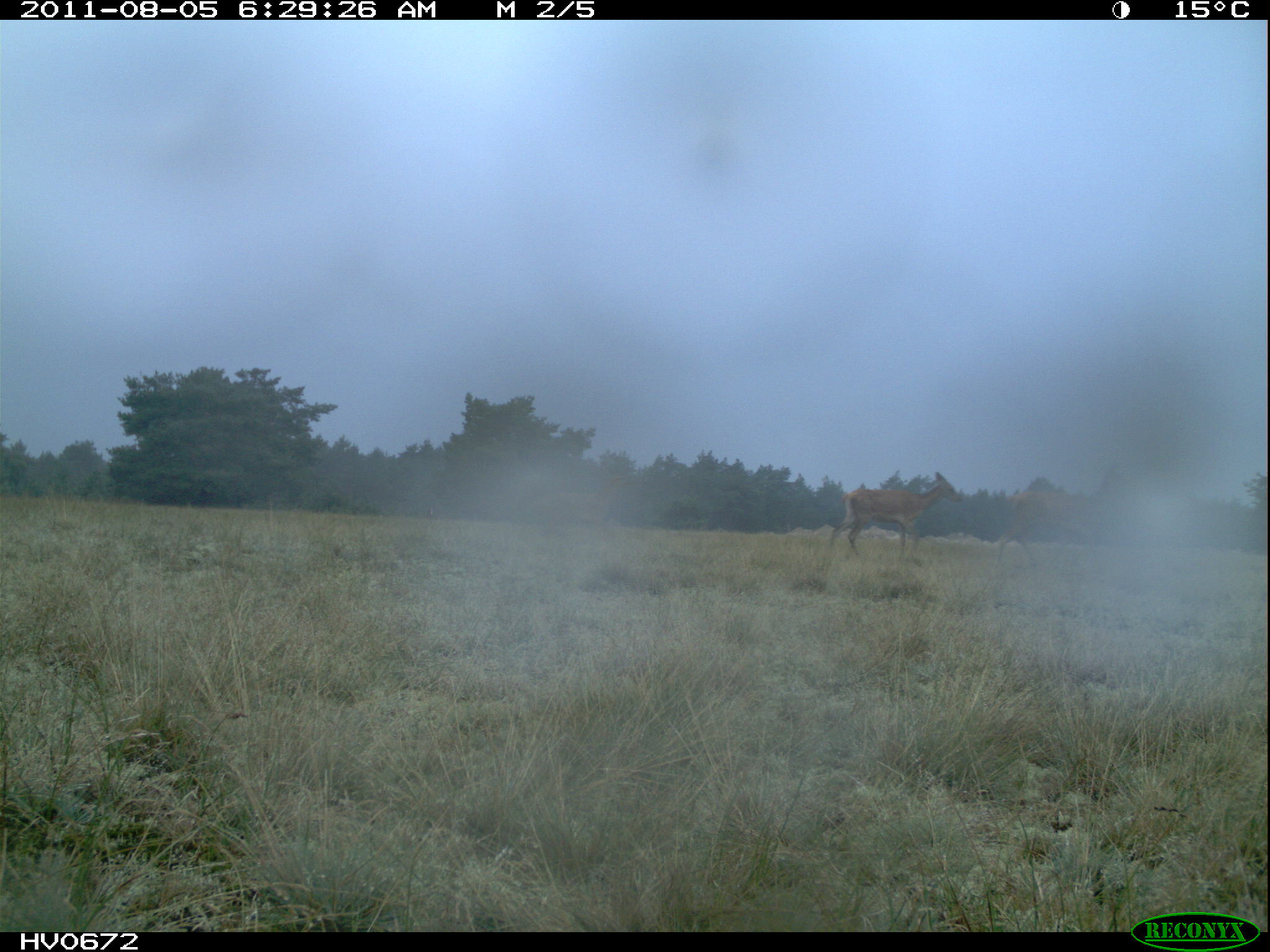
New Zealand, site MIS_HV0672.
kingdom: Animalia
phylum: Chordata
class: Mammalia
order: Artiodactyla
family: Cervidae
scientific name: Cervidae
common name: deer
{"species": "deer (Cervidae)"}